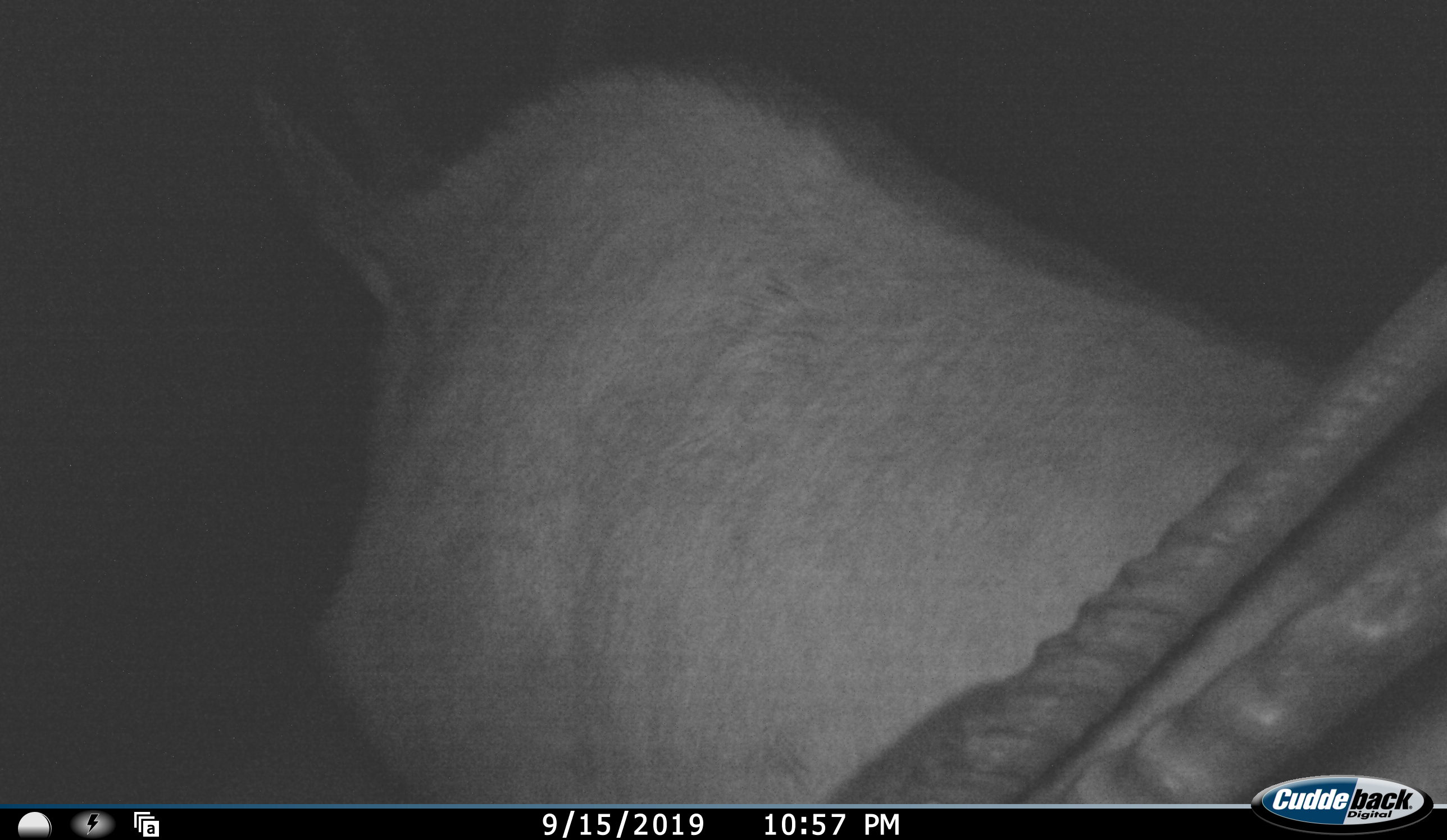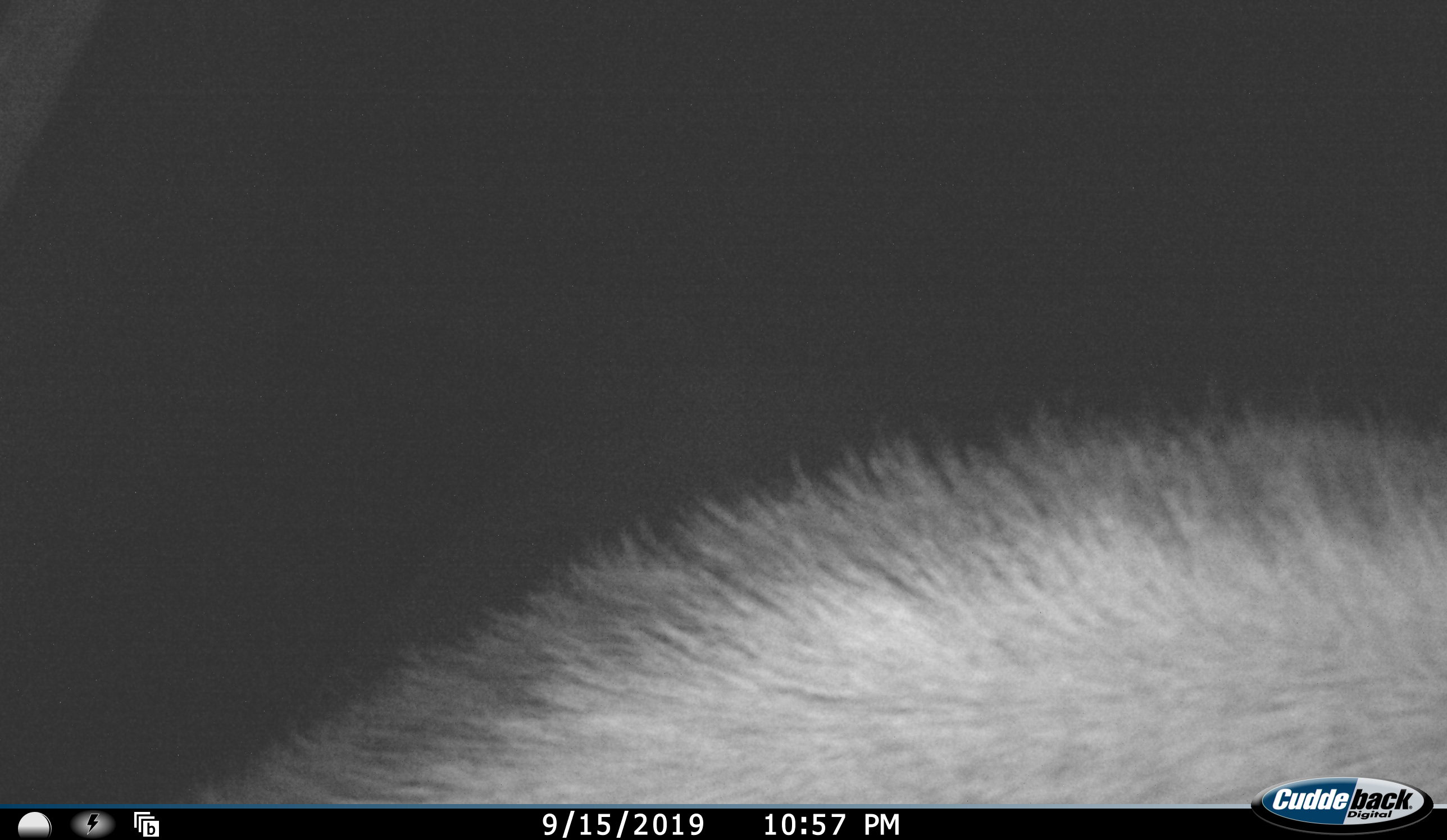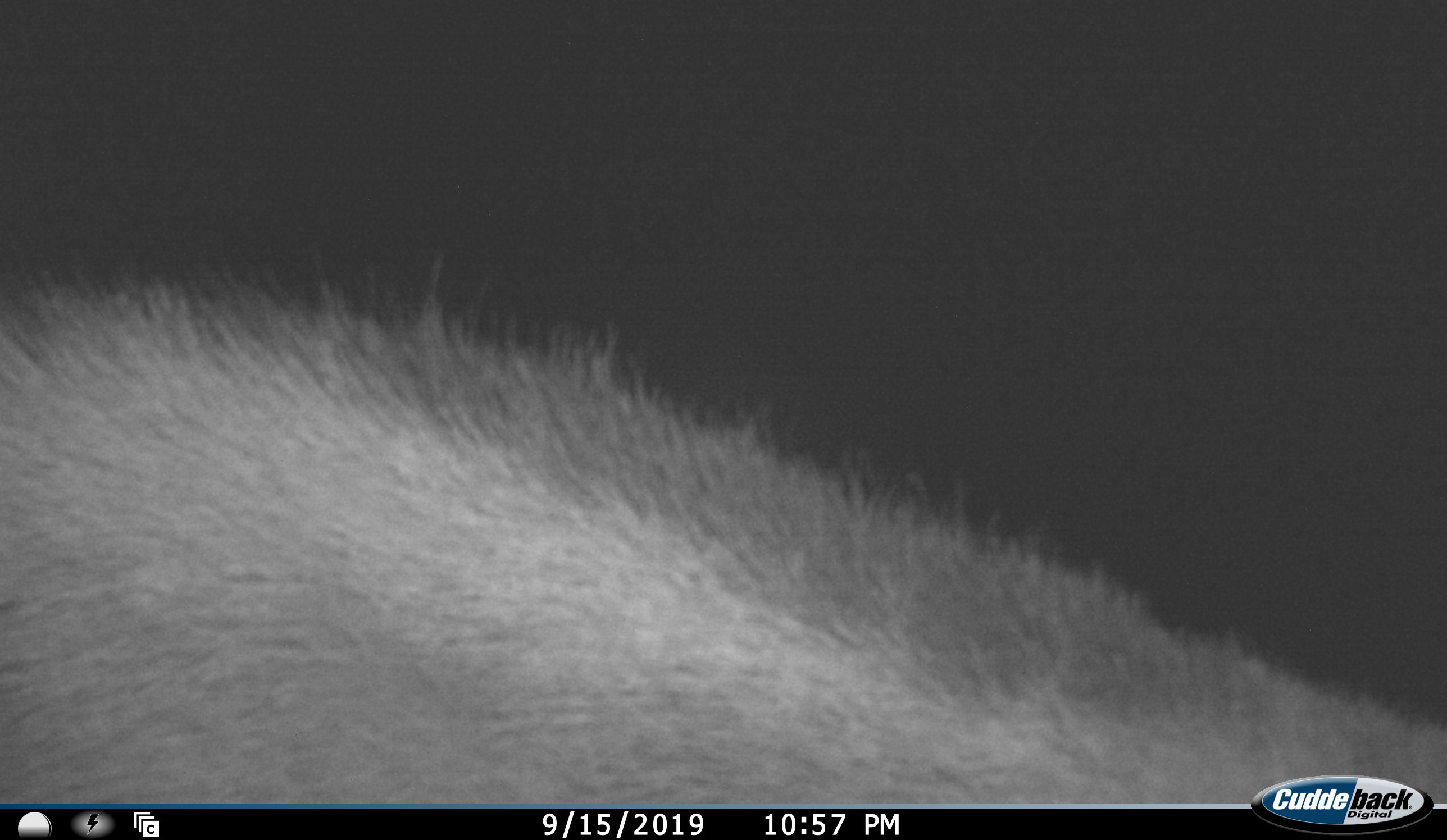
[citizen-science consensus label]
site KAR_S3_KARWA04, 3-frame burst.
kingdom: Animalia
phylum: Chordata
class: Mammalia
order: Artiodactyla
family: Bovidae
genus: Oryx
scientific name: Oryx gazella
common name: gemsbok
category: oryx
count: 1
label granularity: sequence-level